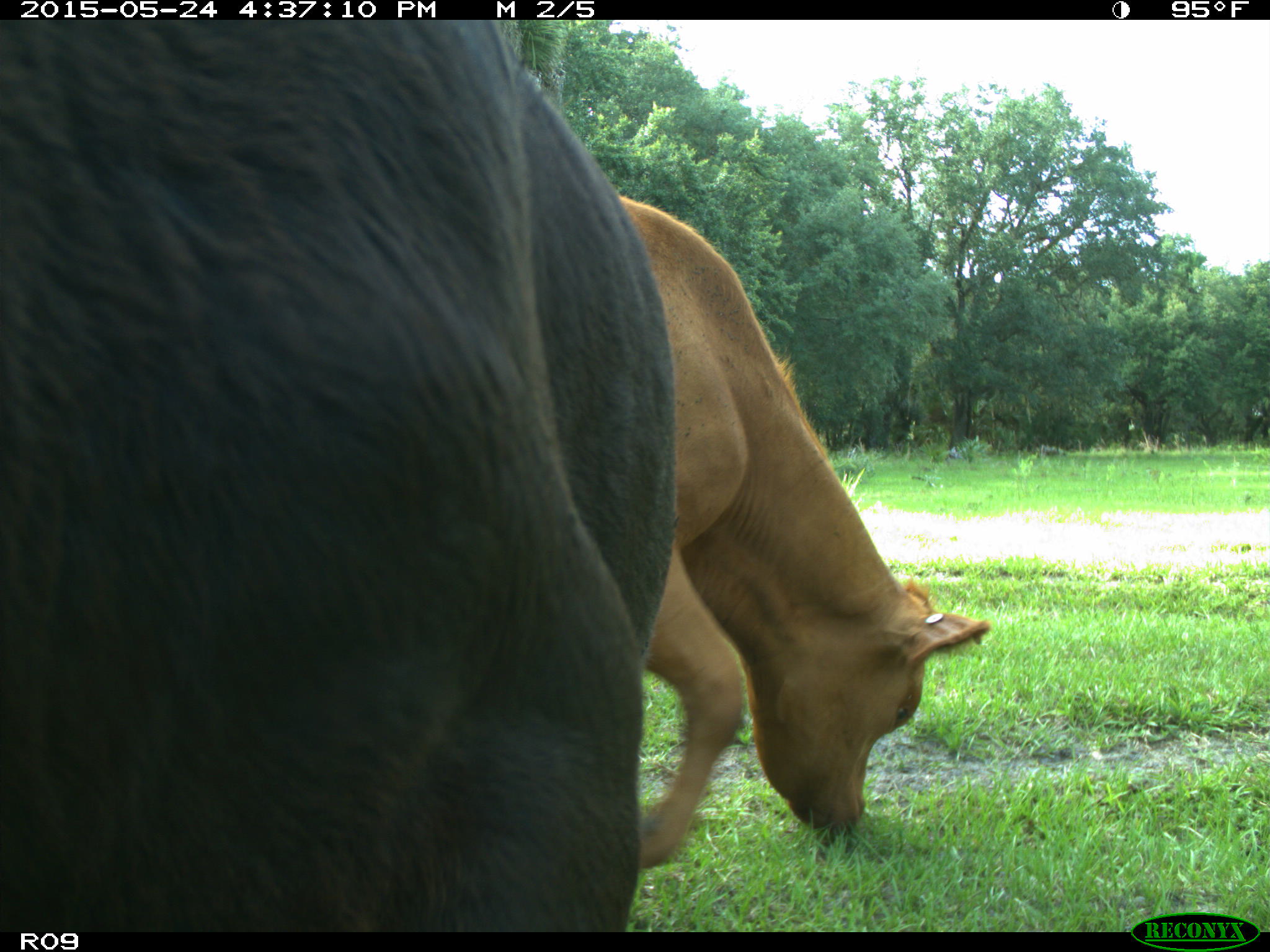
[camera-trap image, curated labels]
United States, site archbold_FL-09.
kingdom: Animalia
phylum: Chordata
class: Mammalia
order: Artiodactyla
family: Bovidae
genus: Bos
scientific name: Bos taurus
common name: domestic cow